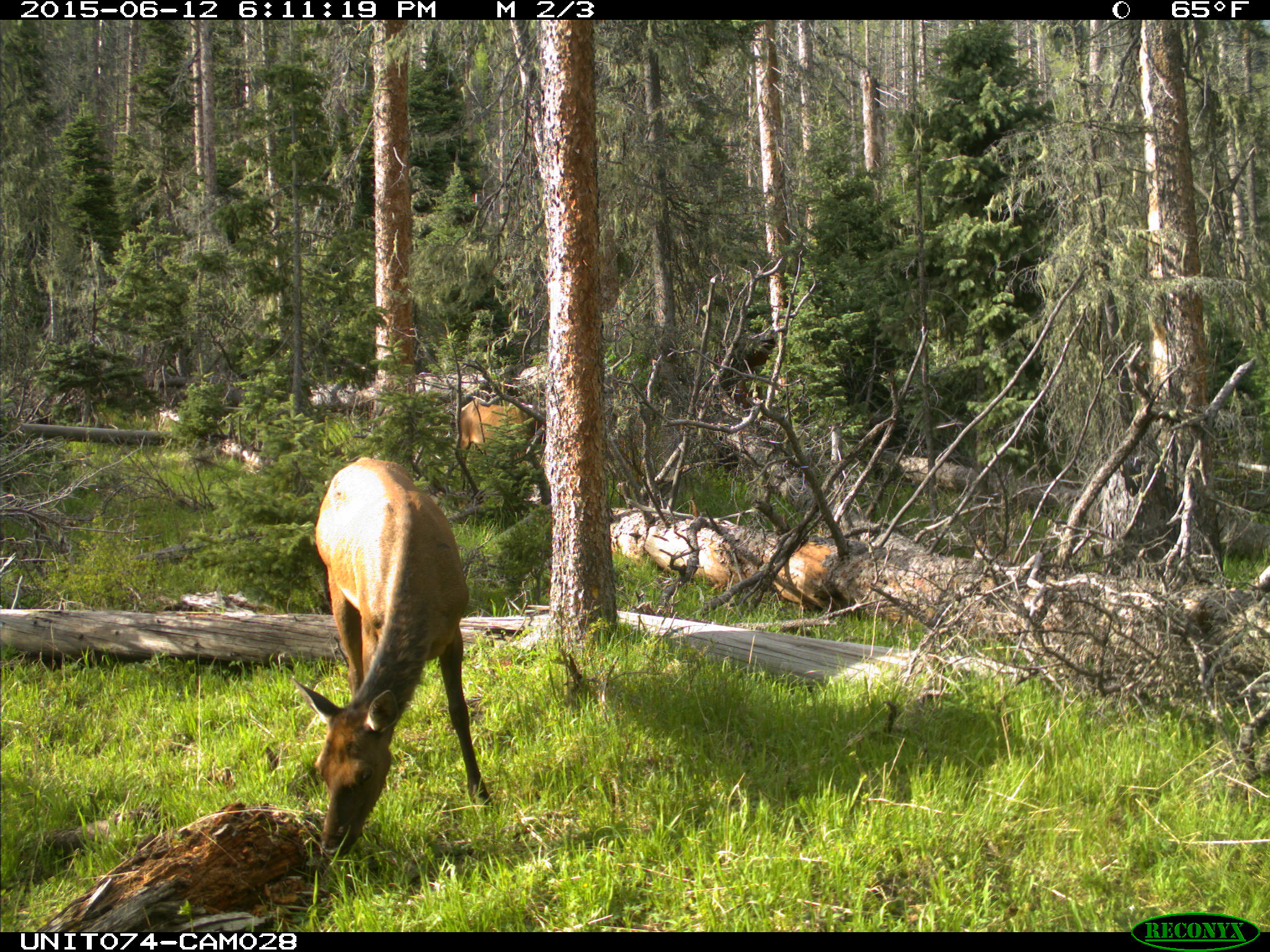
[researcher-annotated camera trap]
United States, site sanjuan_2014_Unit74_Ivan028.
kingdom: Animalia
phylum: Chordata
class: Mammalia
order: Artiodactyla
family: Cervidae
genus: Cervus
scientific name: Cervus elaphus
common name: red deer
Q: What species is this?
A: Cervus elaphus (red deer).